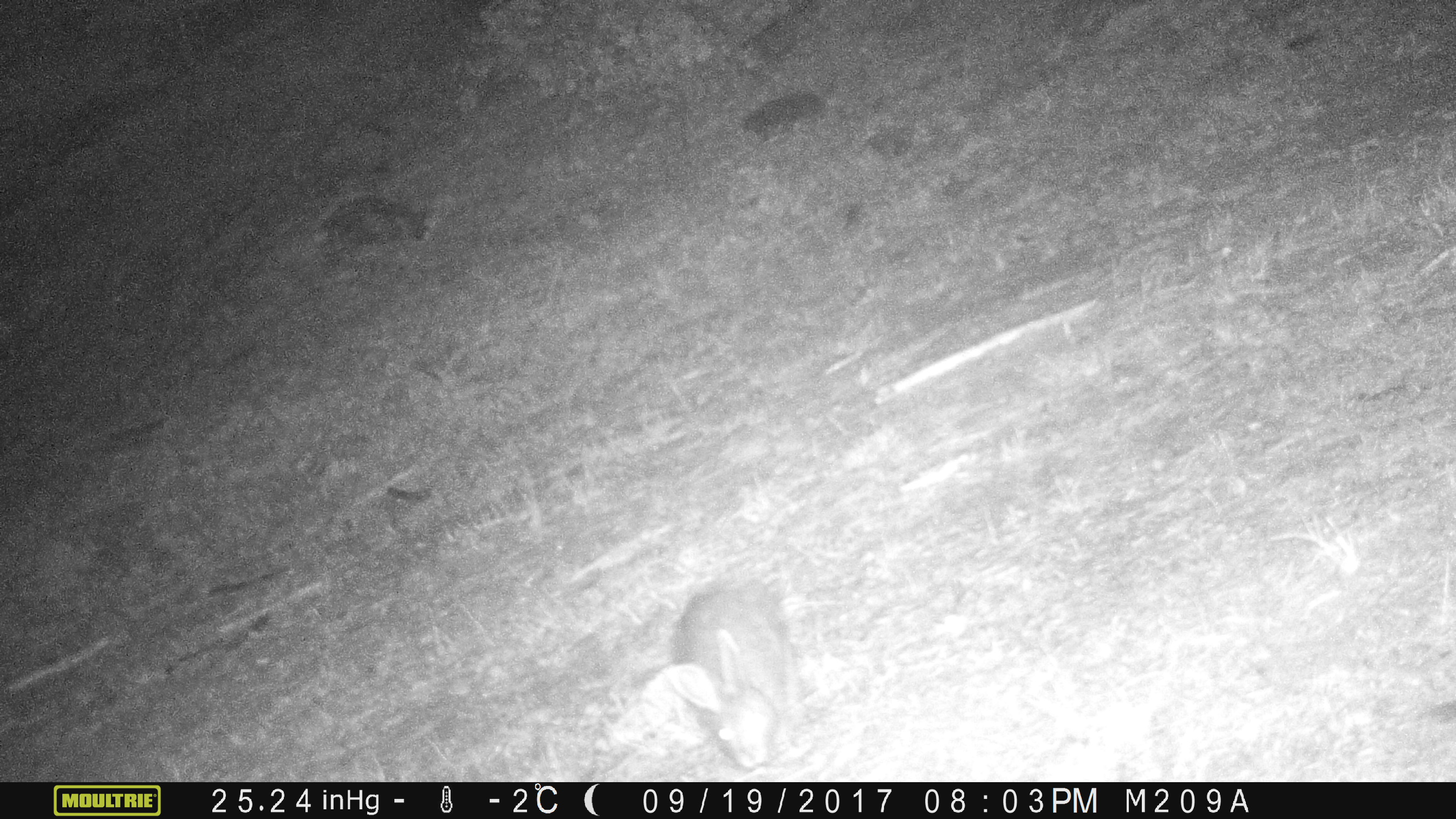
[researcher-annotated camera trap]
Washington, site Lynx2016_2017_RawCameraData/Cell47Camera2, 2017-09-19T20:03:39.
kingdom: Animalia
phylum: Chordata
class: Mammalia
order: Lagomorpha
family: Leporidae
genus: Lepus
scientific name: Lepus americanus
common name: snowshoe hare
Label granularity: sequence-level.